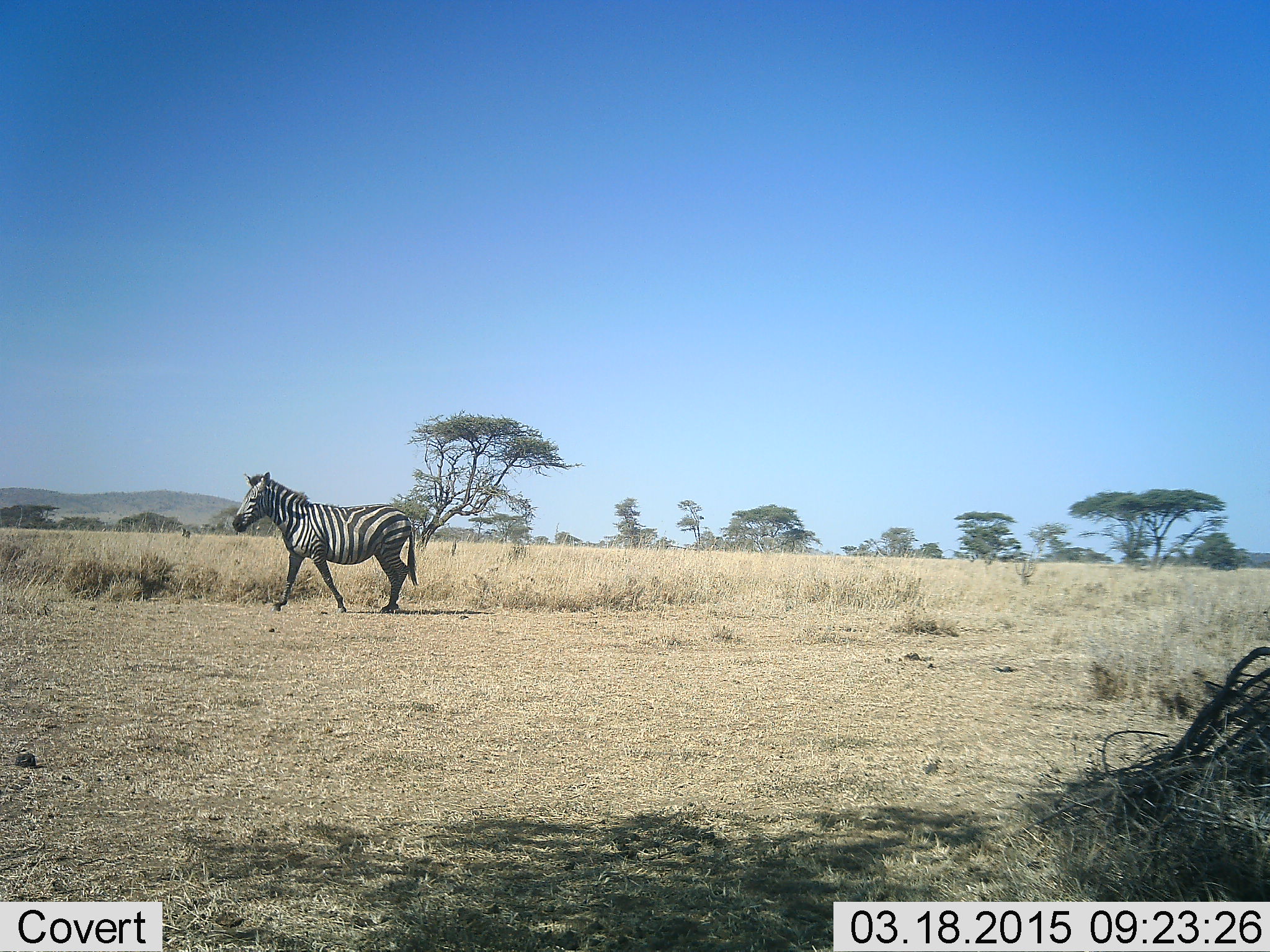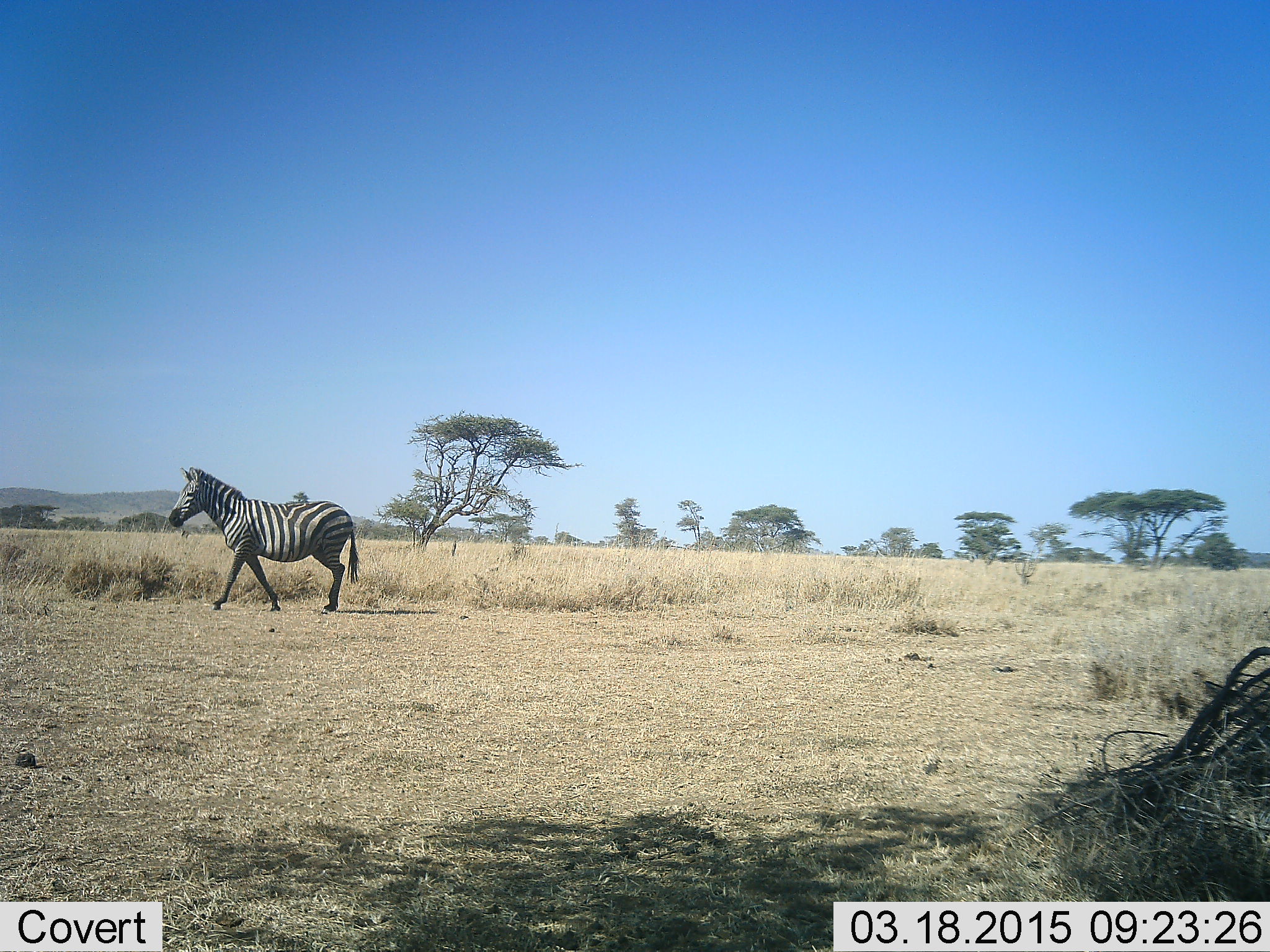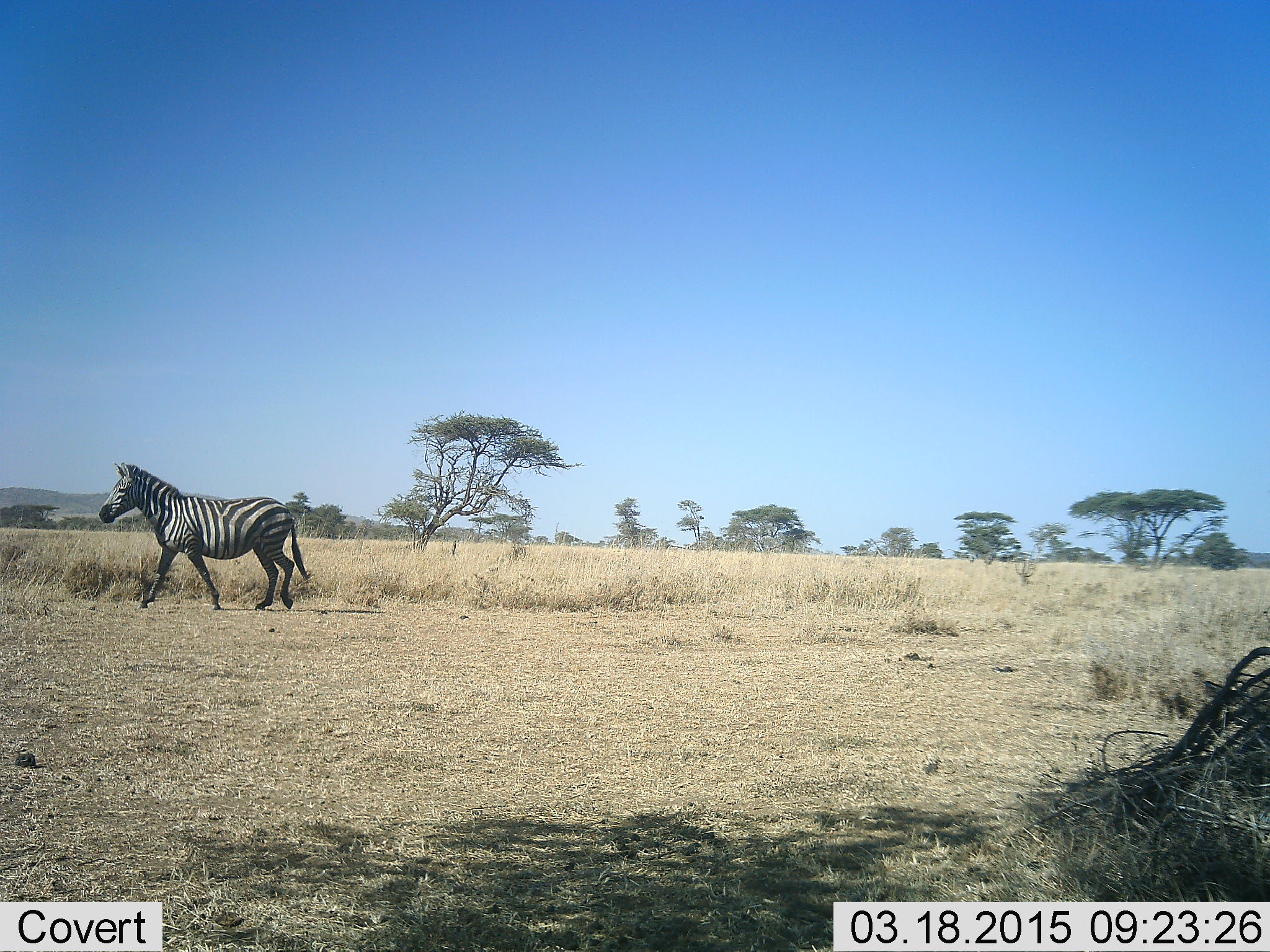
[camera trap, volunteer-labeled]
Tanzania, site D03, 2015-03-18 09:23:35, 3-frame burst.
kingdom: Animalia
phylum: Chordata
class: Mammalia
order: Perissodactyla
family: Equidae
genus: Equus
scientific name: Equus quagga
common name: plains zebra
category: zebra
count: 1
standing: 10%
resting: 0%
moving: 100%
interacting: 0%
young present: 0%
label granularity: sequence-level